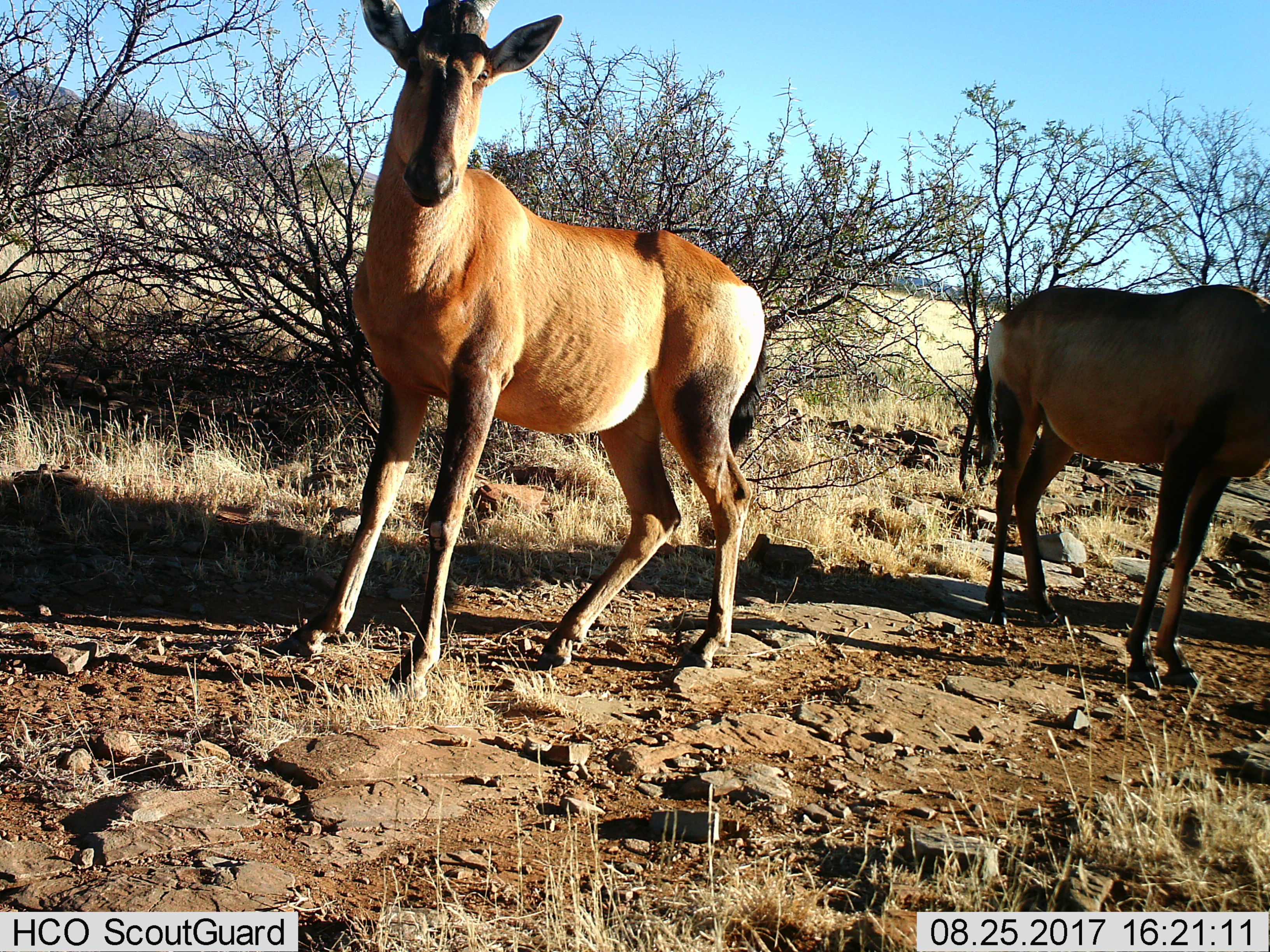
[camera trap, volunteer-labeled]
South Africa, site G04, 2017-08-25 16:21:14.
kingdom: Animalia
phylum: Chordata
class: Mammalia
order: Artiodactyla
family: Bovidae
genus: Alcelaphus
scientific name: Alcelaphus buselaphus caama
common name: red hartebeest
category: hartebeestred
Hartebeestred (red hartebeest) (Alcelaphus buselaphus caama), count 2. Behavior (volunteer vote fractions): standing 100%, resting 0%, moving 0%, interacting 0%. Young present (vote fraction): 0%. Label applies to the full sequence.